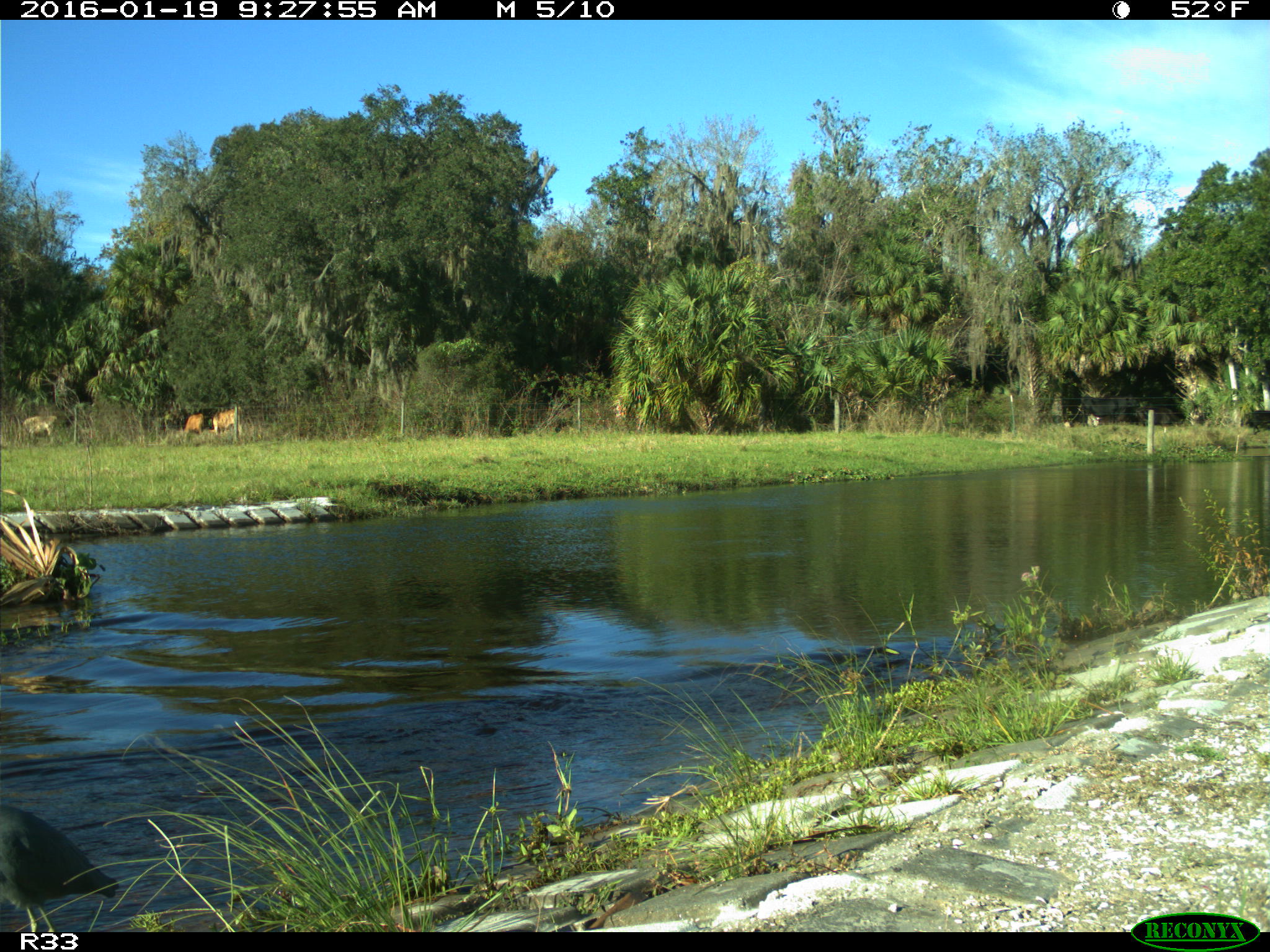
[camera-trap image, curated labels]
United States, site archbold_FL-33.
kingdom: Animalia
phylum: Chordata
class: Aves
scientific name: Aves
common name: birds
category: unidentified bird